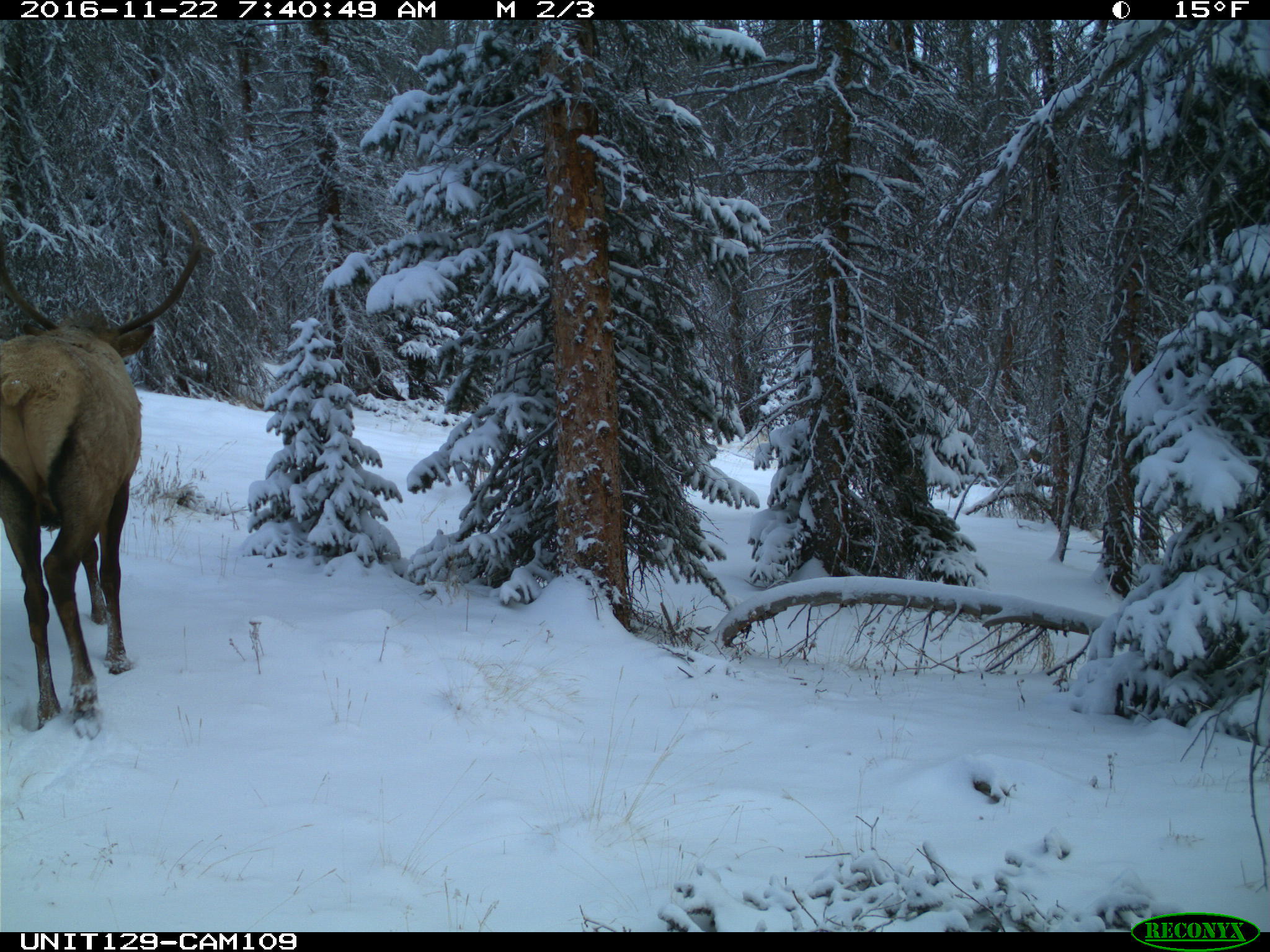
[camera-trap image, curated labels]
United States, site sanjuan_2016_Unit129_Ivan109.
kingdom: Animalia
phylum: Chordata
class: Mammalia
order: Artiodactyla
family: Cervidae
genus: Cervus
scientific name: Cervus elaphus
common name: red deer